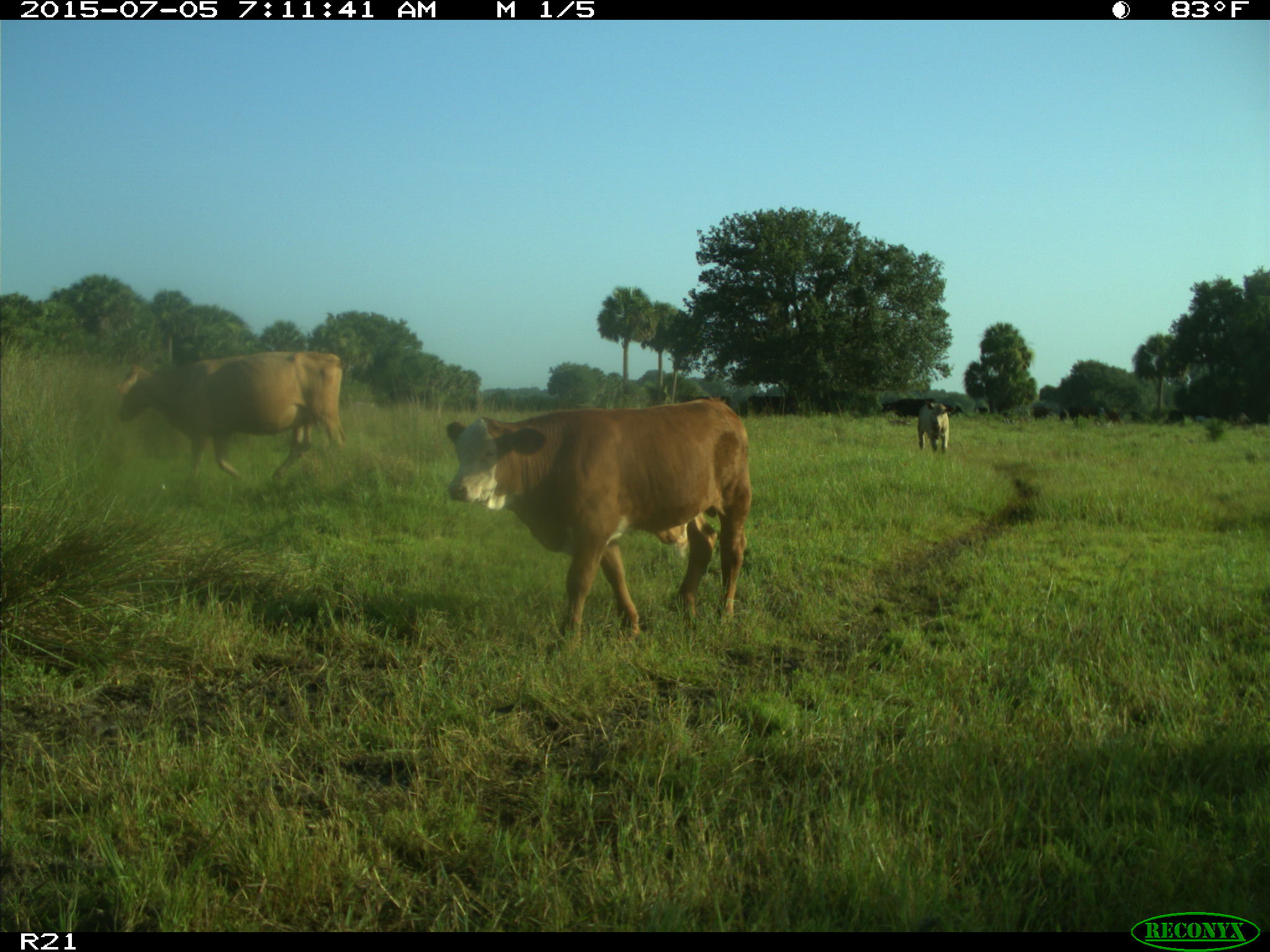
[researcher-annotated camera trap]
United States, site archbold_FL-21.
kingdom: Animalia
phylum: Chordata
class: Mammalia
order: Artiodactyla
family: Bovidae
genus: Bos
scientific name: Bos taurus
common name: domestic cow